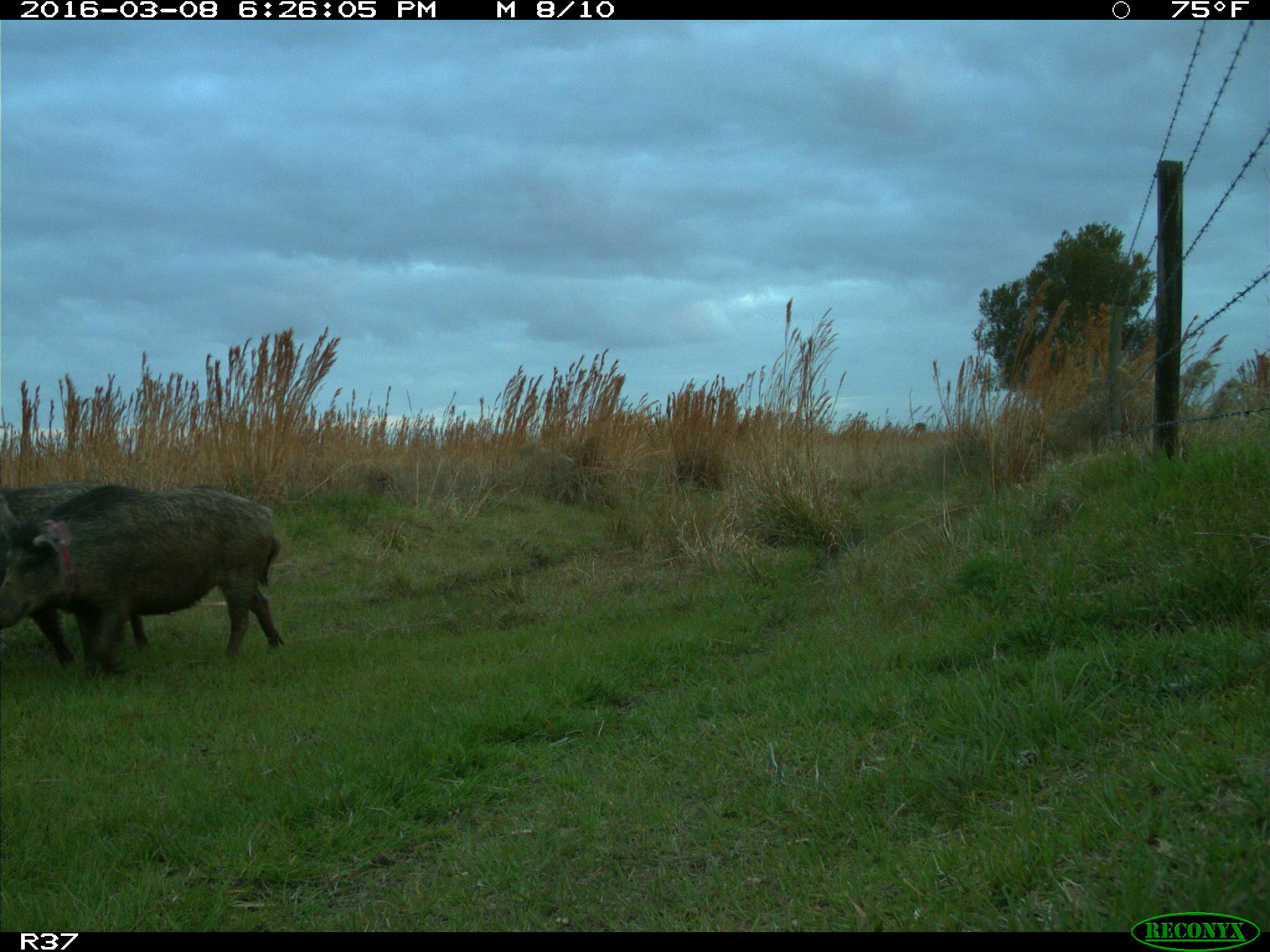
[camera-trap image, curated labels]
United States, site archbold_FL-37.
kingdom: Animalia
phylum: Chordata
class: Mammalia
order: Artiodactyla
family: Suidae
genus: Sus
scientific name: Sus scrofa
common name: wild boar